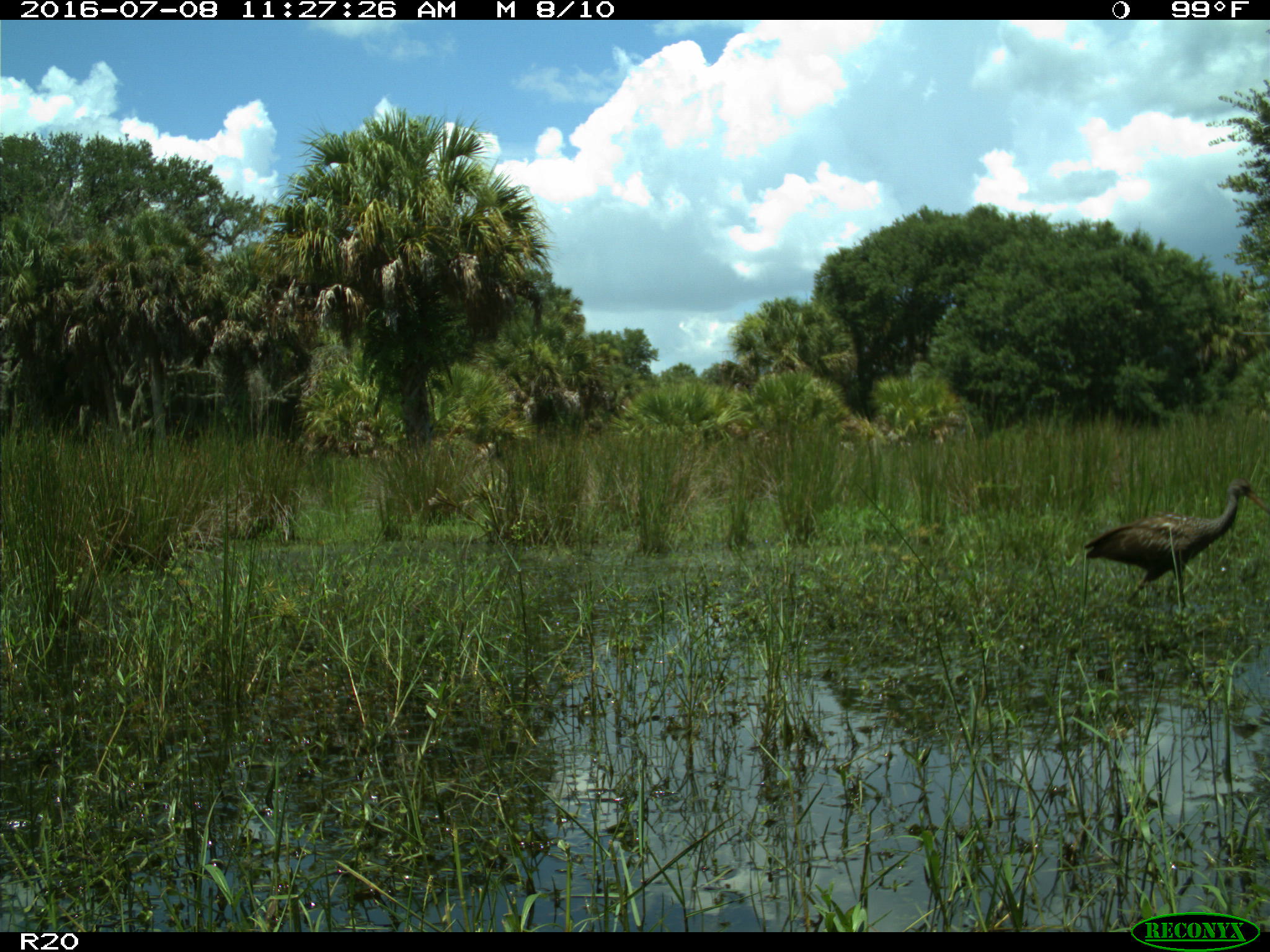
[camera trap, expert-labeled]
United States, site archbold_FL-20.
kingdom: Animalia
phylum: Chordata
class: Aves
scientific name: Aves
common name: birds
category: unidentified bird